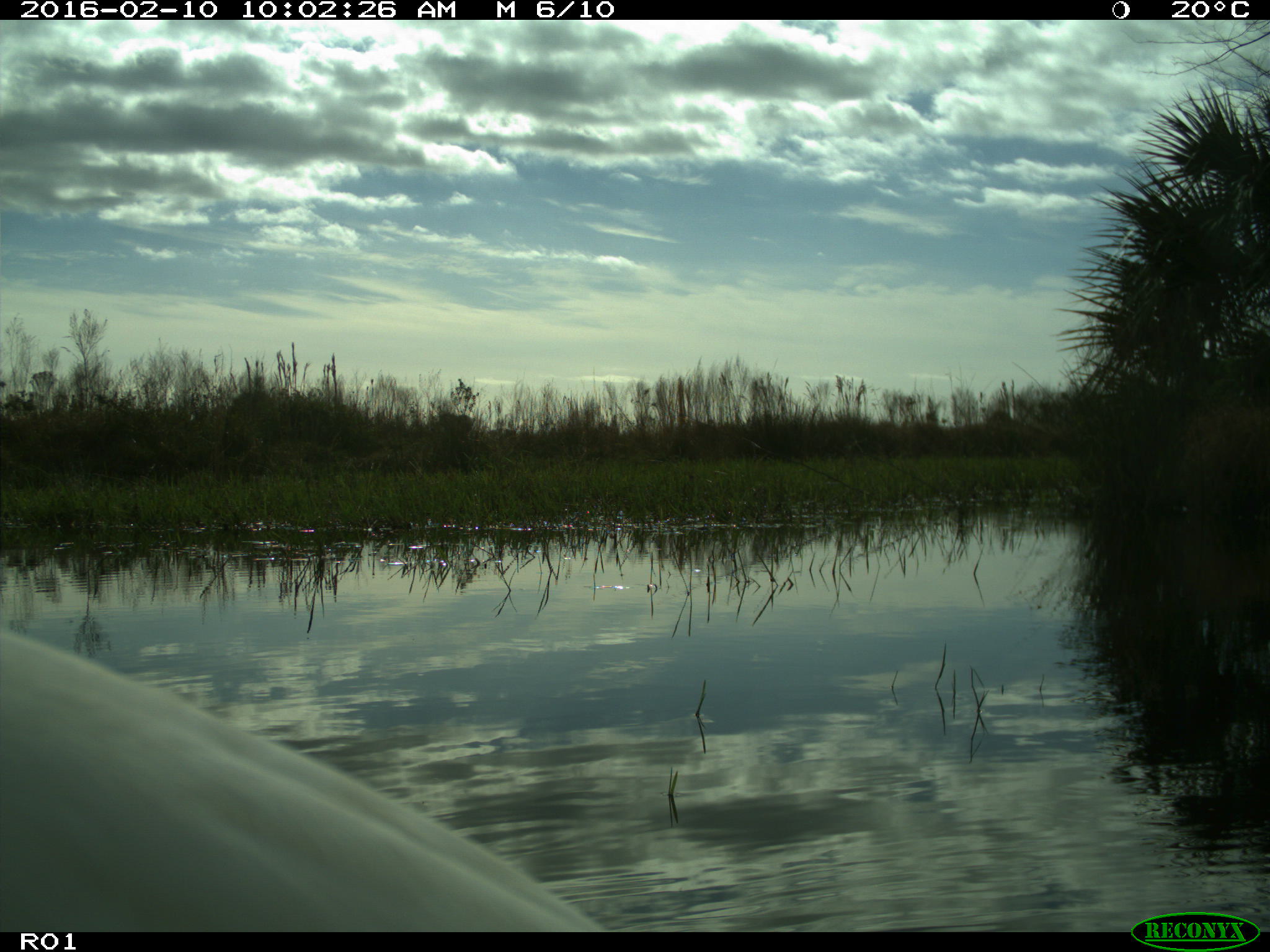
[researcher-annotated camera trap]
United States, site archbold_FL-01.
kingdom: Animalia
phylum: Chordata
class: Aves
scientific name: Aves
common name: birds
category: unidentified bird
Unidentified bird (birds) (Aves).